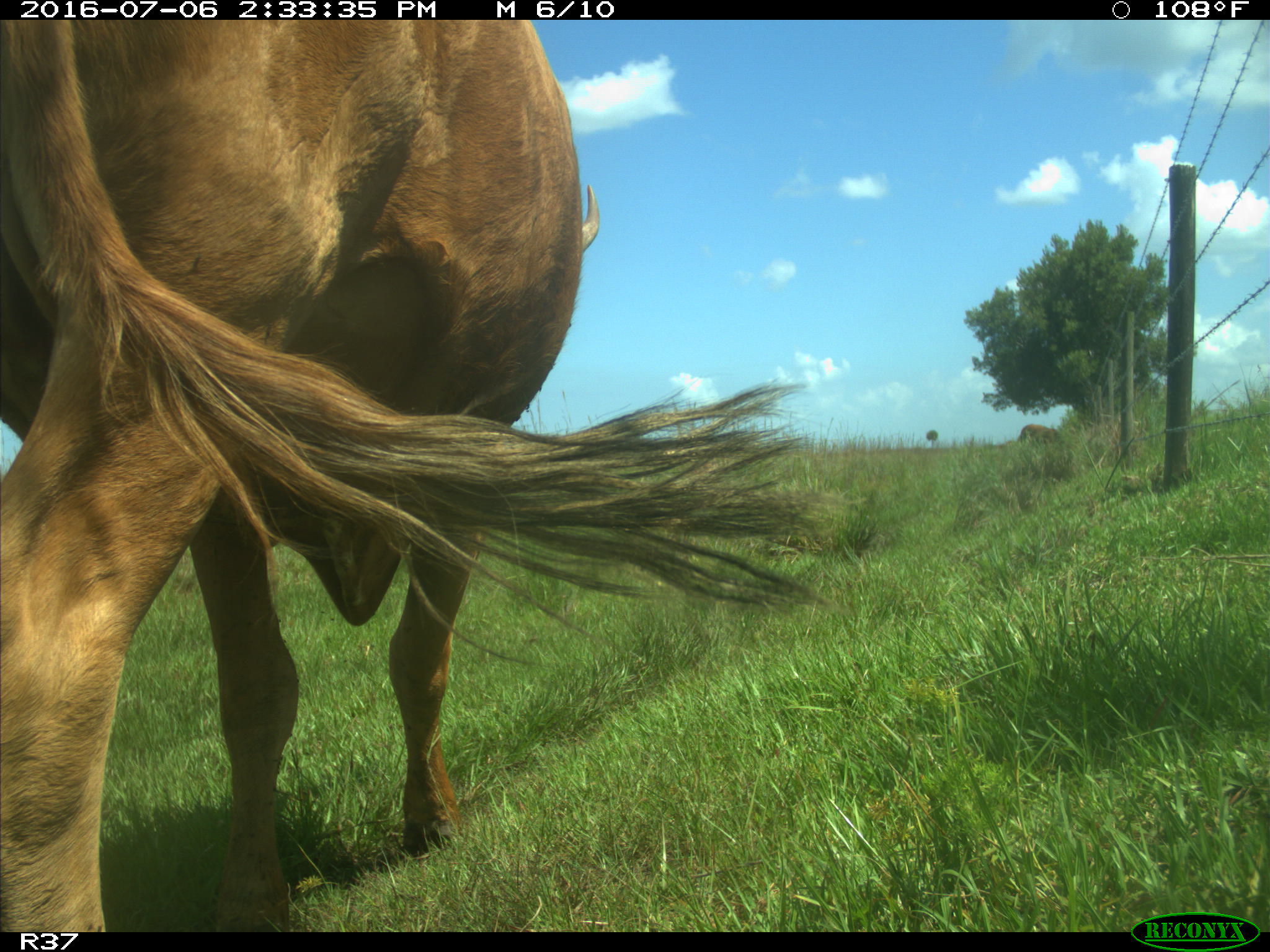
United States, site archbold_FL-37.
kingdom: Animalia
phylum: Chordata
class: Mammalia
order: Artiodactyla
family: Bovidae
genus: Bos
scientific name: Bos taurus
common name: domestic cow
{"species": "Bos taurus (domestic cow)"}